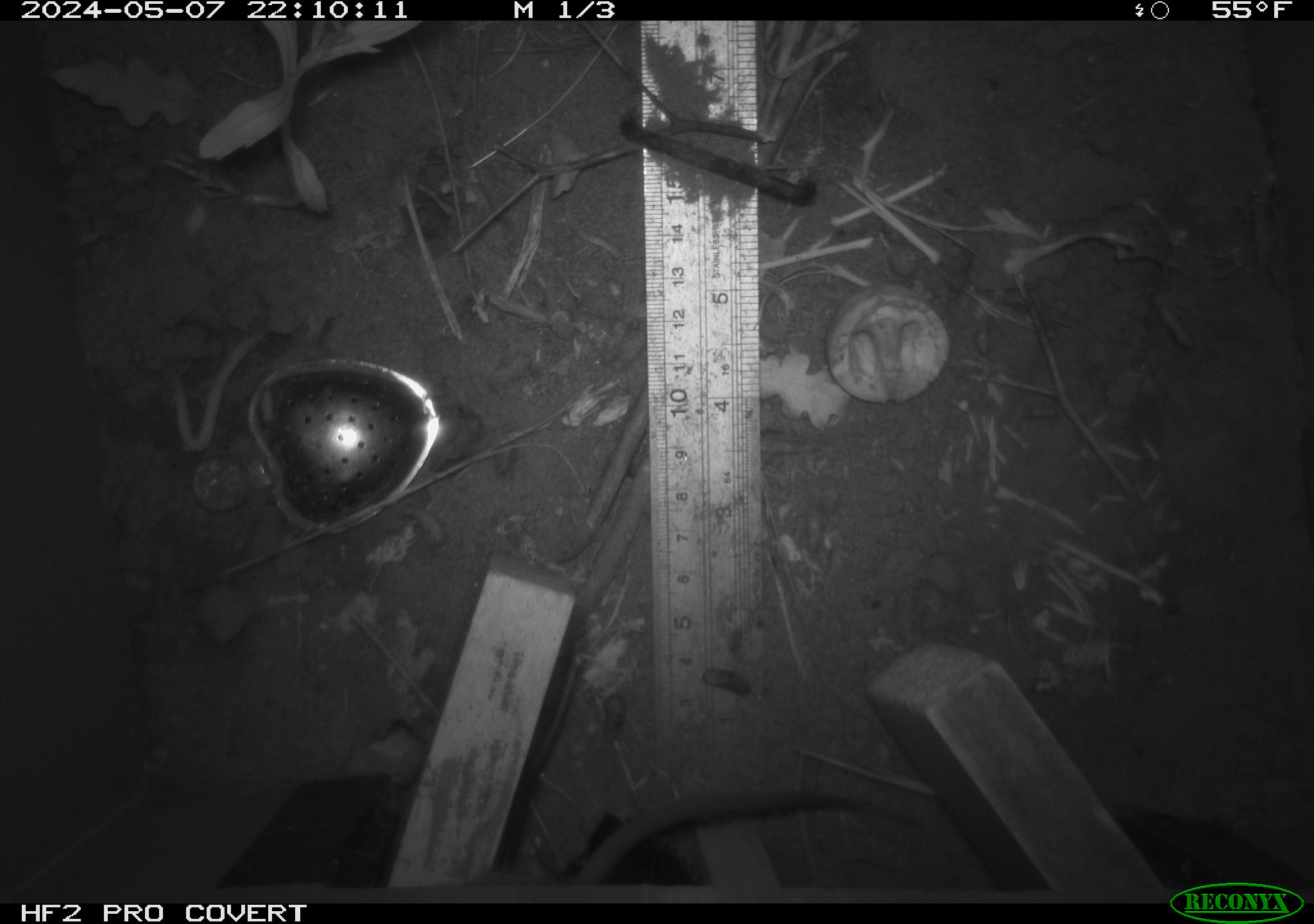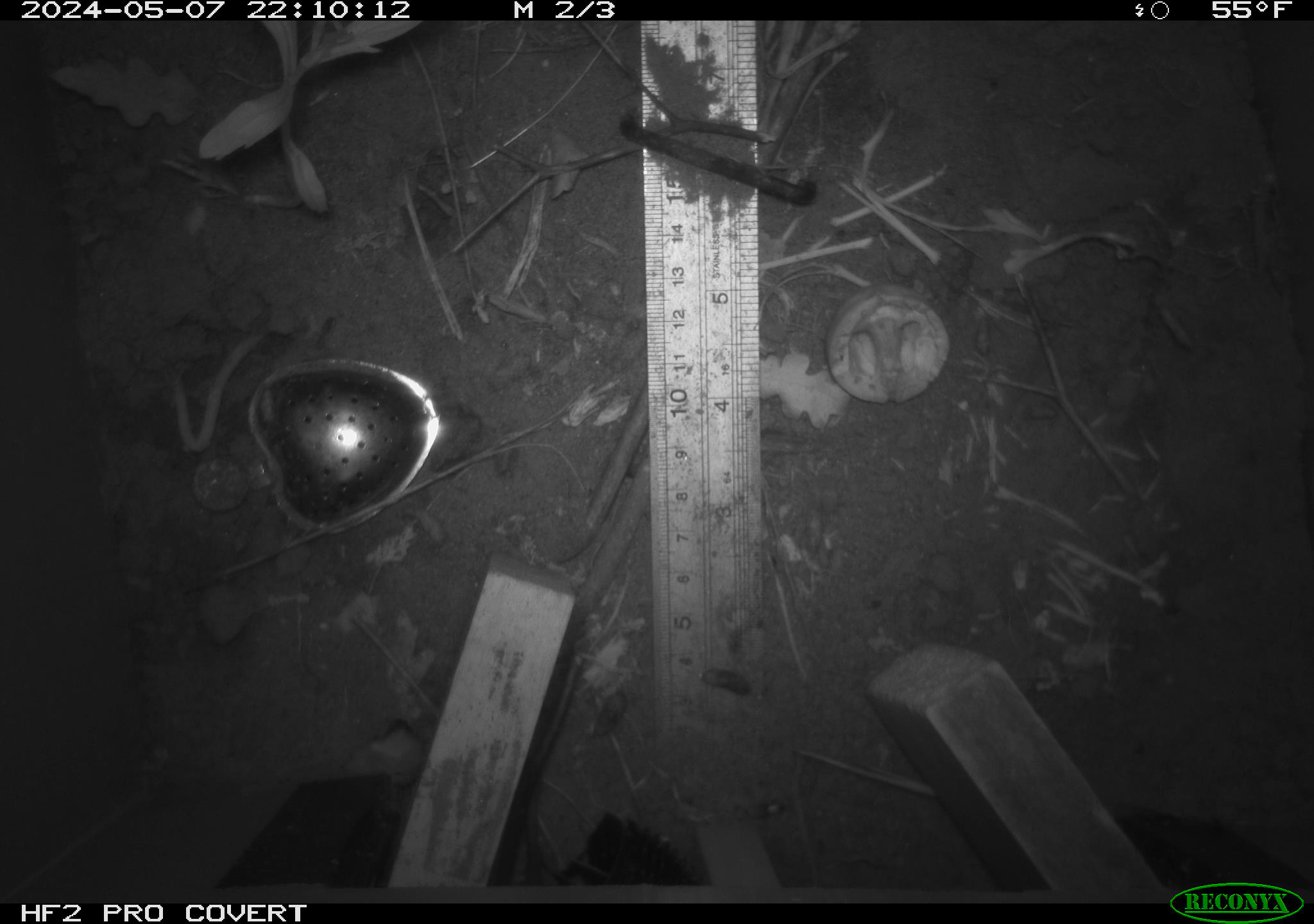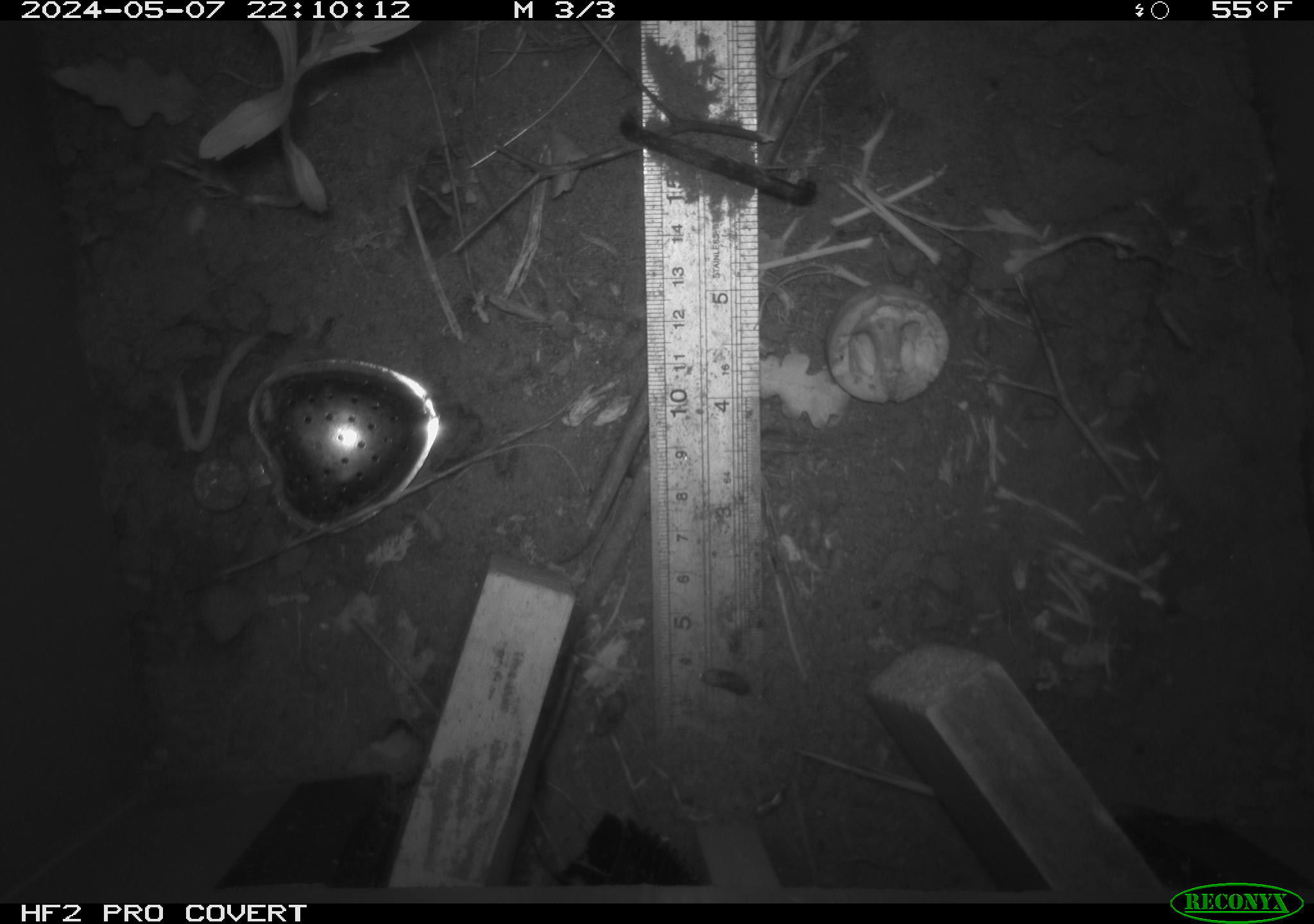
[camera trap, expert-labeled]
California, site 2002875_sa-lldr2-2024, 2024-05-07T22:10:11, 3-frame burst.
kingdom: Animalia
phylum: Chordata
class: Mammalia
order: Rodentia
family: Muridae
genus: Rattus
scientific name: Rattus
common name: rat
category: rattus species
Rattus species (rat) (Rattus).